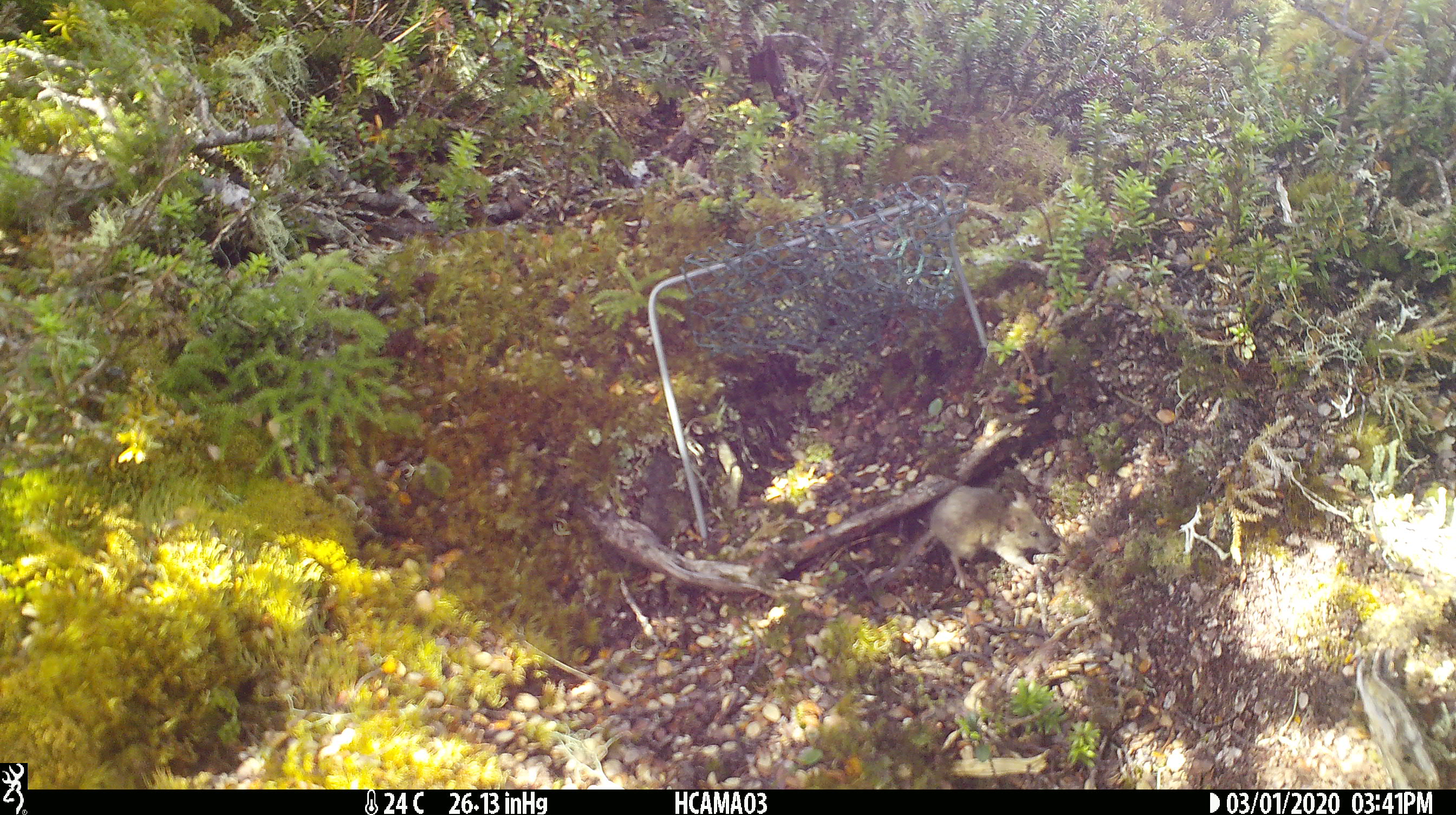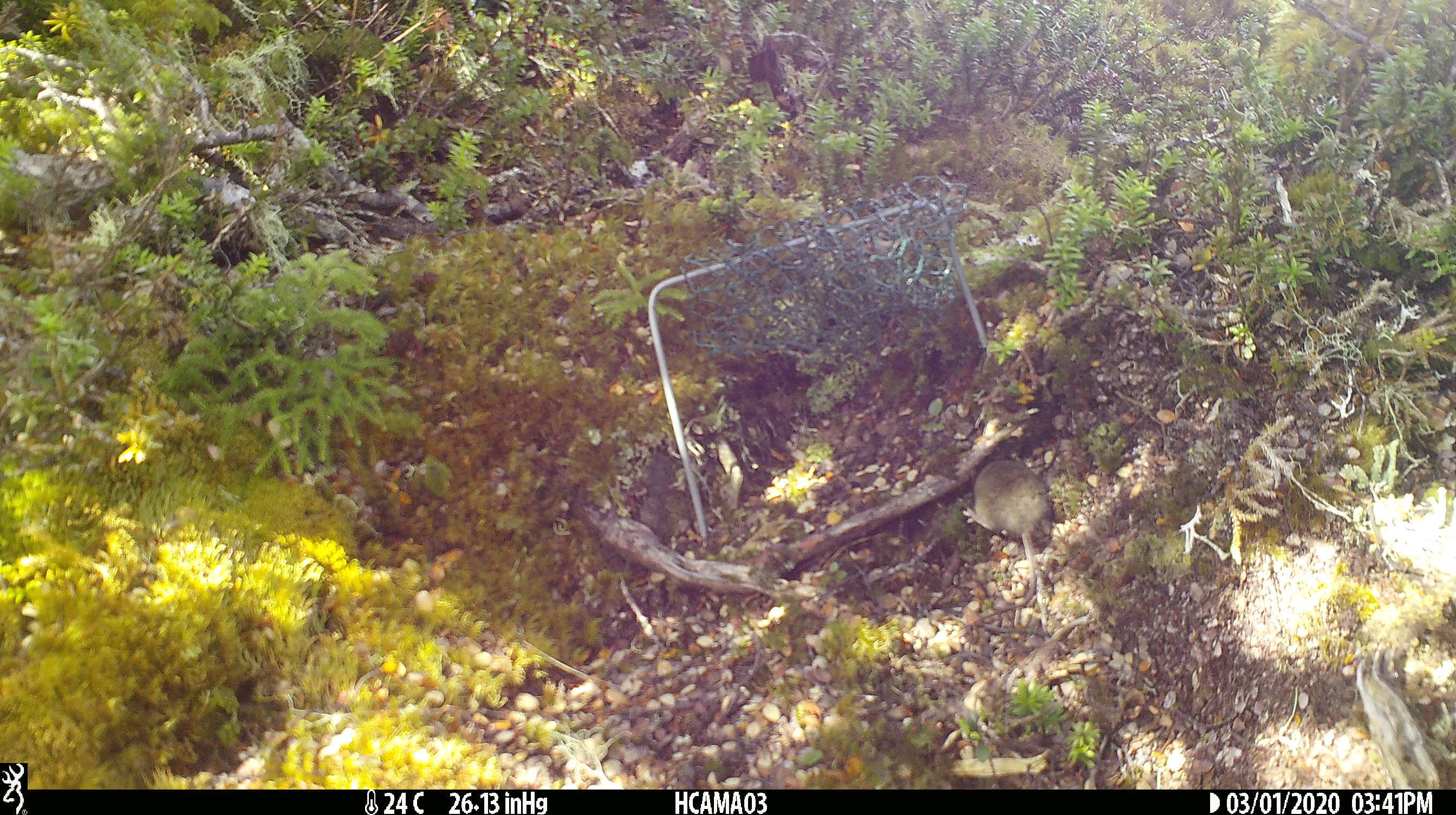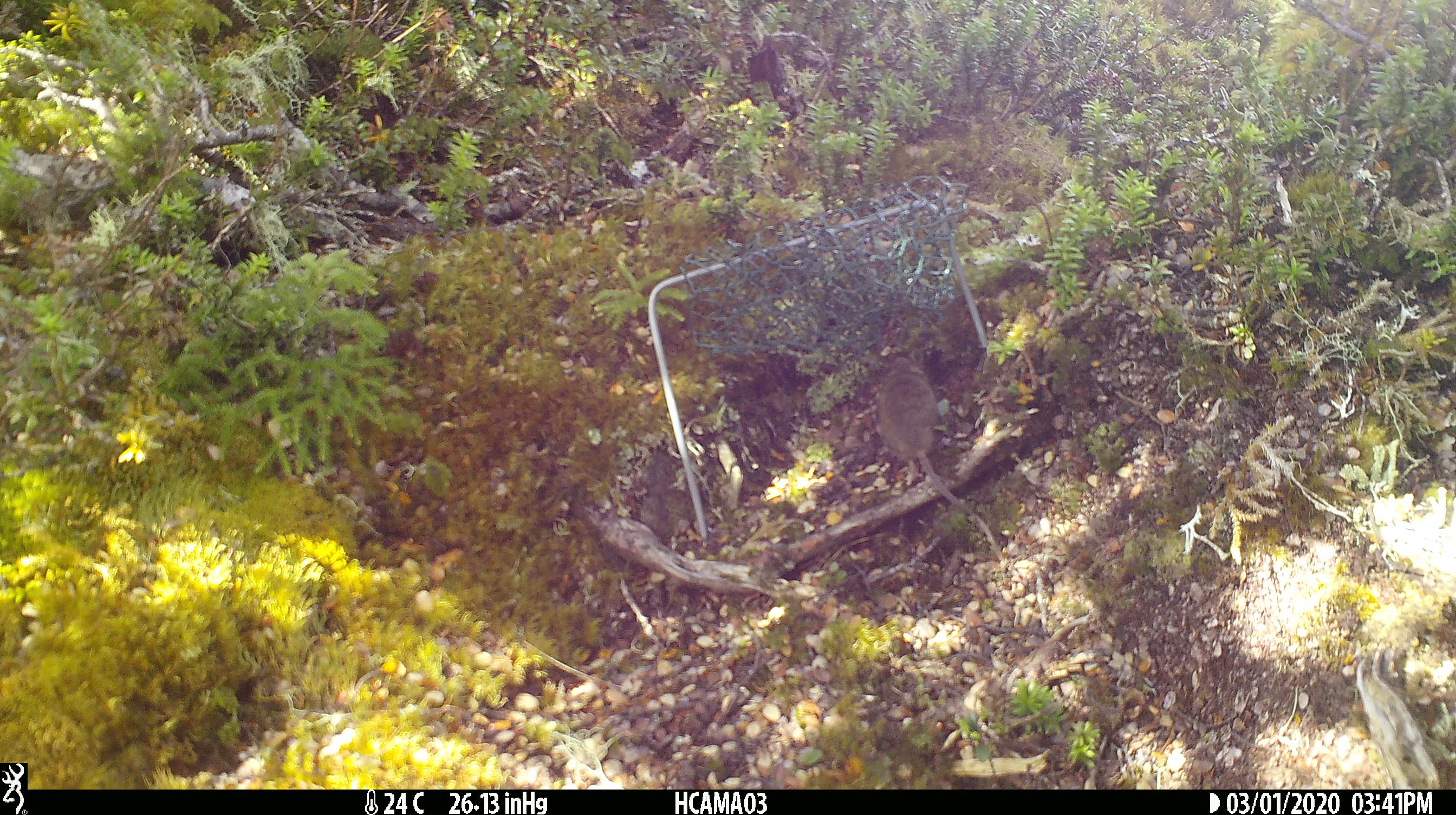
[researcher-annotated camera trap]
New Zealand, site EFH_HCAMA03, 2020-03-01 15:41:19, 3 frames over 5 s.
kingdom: Animalia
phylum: Chordata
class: Mammalia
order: Rodentia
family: Muridae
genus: Mus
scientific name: Mus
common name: mouse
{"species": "mouse (Mus)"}